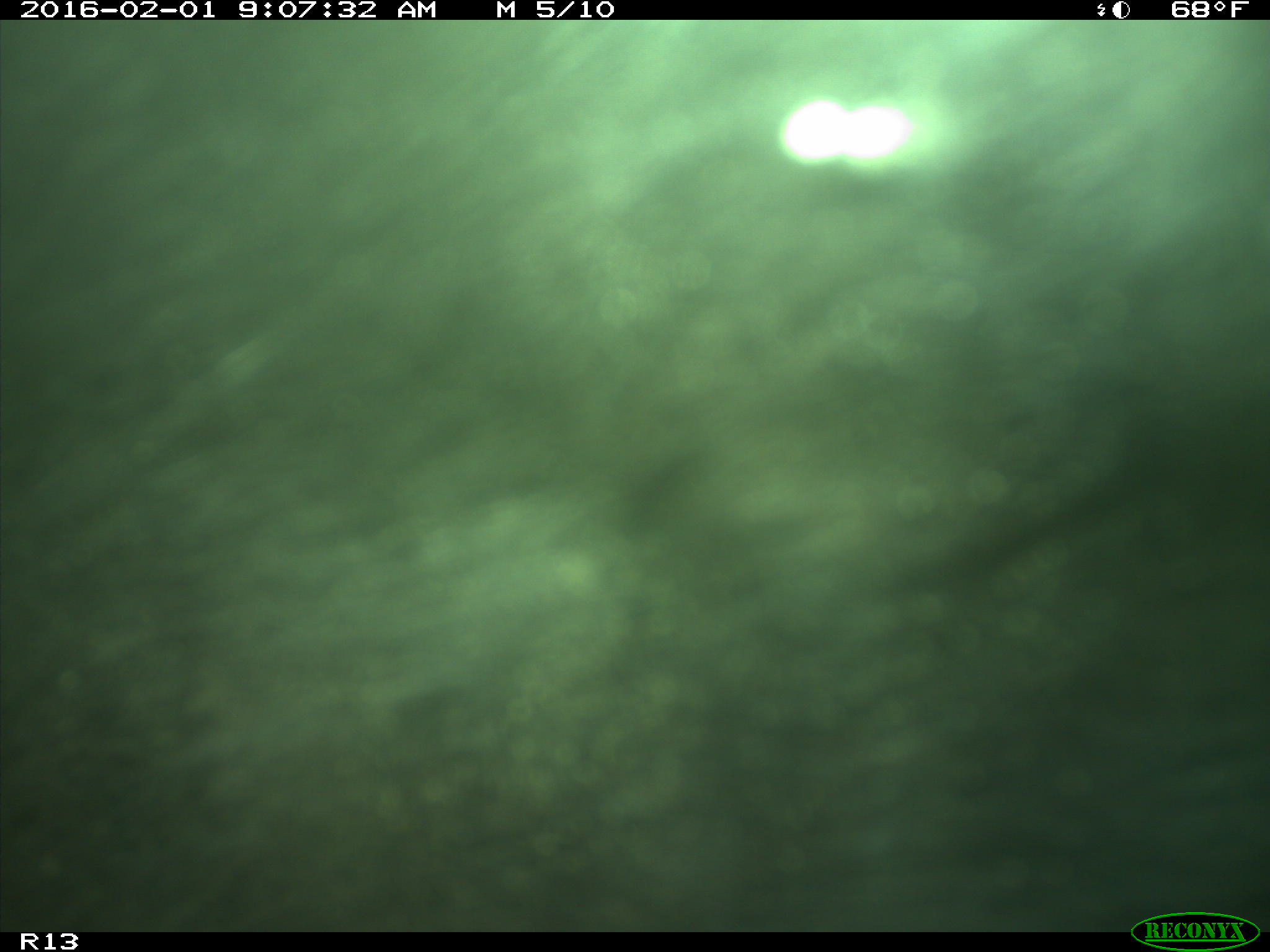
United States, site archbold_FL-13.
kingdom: Animalia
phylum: Chordata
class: Mammalia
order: Artiodactyla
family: Bovidae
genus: Bos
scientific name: Bos taurus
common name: domestic cow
Bos taurus (domestic cow).